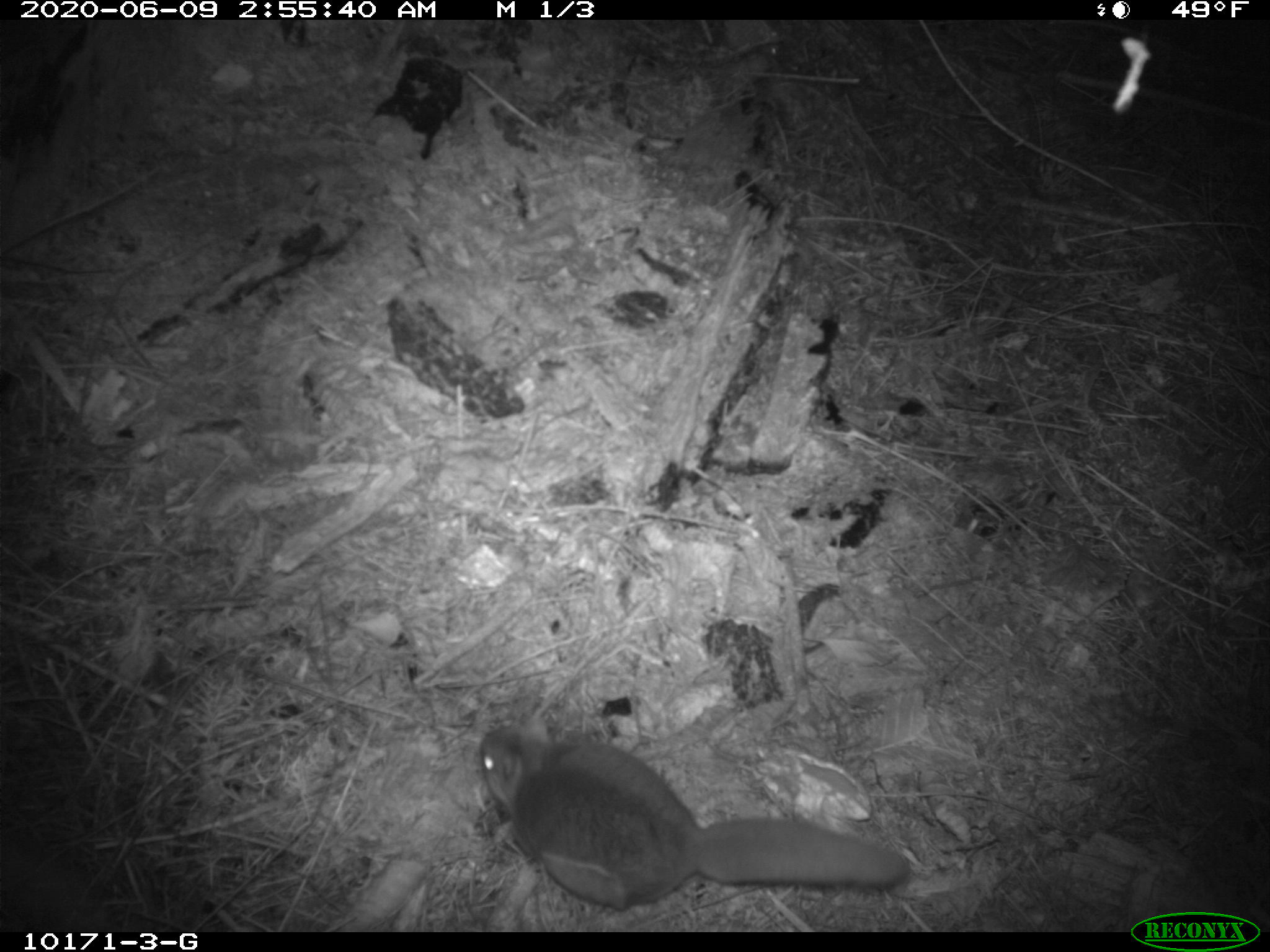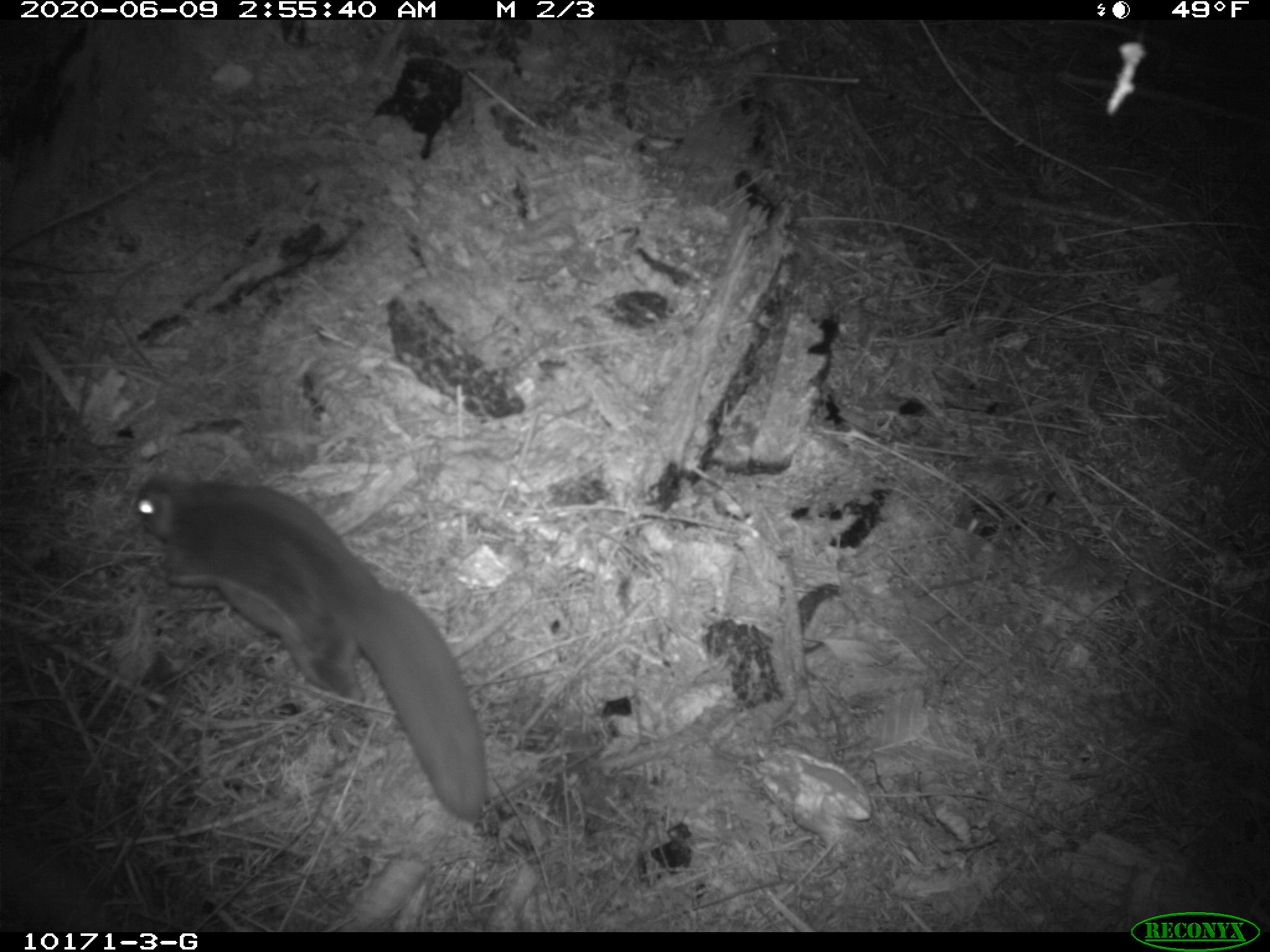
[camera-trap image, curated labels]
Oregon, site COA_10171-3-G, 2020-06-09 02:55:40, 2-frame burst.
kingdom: Animalia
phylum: Chordata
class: Mammalia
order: Rodentia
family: Sciuridae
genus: Glaucomys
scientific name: Glaucomys oregonensis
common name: humboldt's flying squirrel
Humboldt's flying squirrel (Glaucomys oregonensis).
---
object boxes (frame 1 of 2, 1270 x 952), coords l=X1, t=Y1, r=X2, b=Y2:
humboldt's flying squirrel: l=468, t=717, r=921, b=920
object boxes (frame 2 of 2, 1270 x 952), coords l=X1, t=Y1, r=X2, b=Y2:
humboldt's flying squirrel: l=120, t=461, r=504, b=833